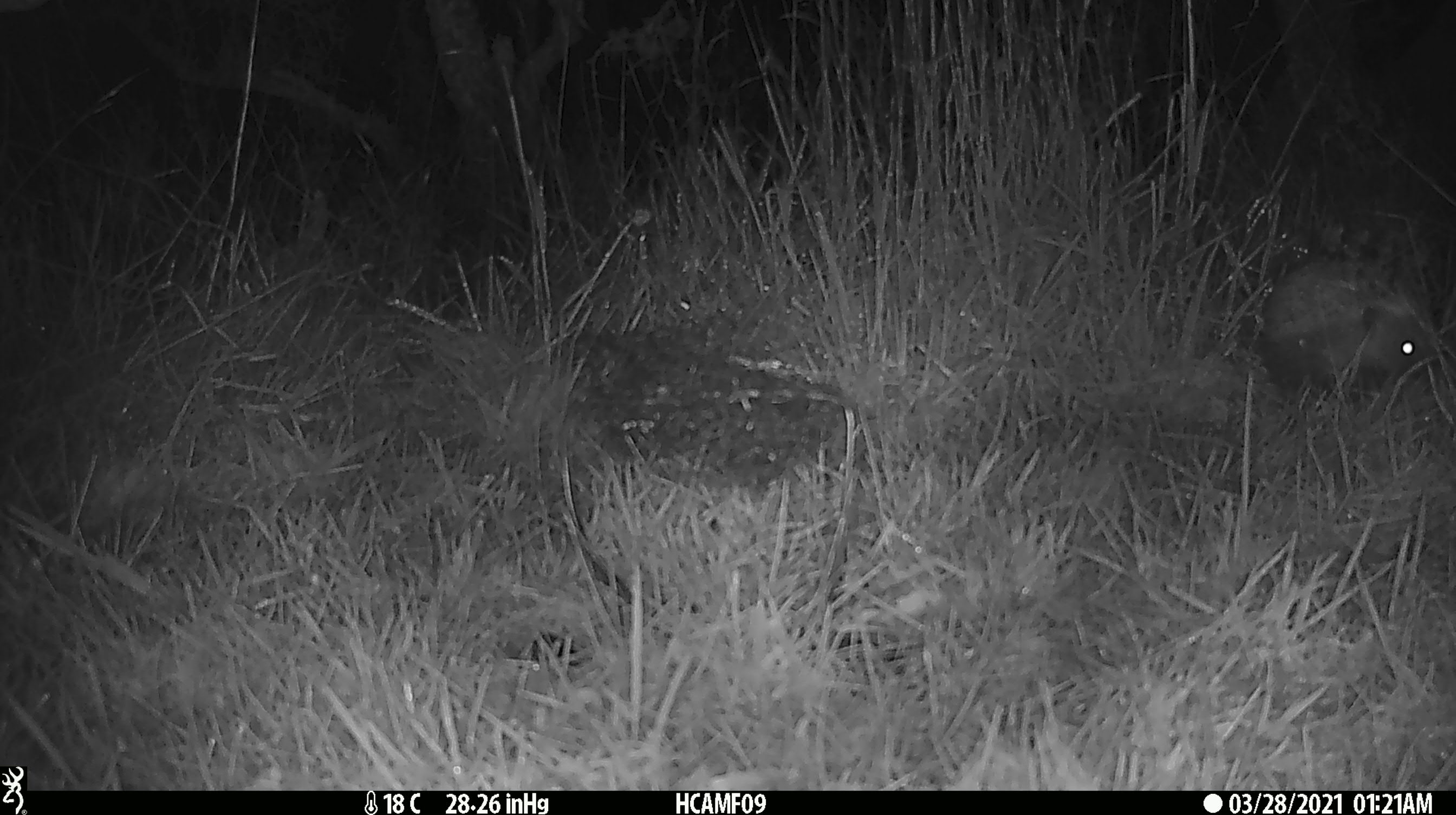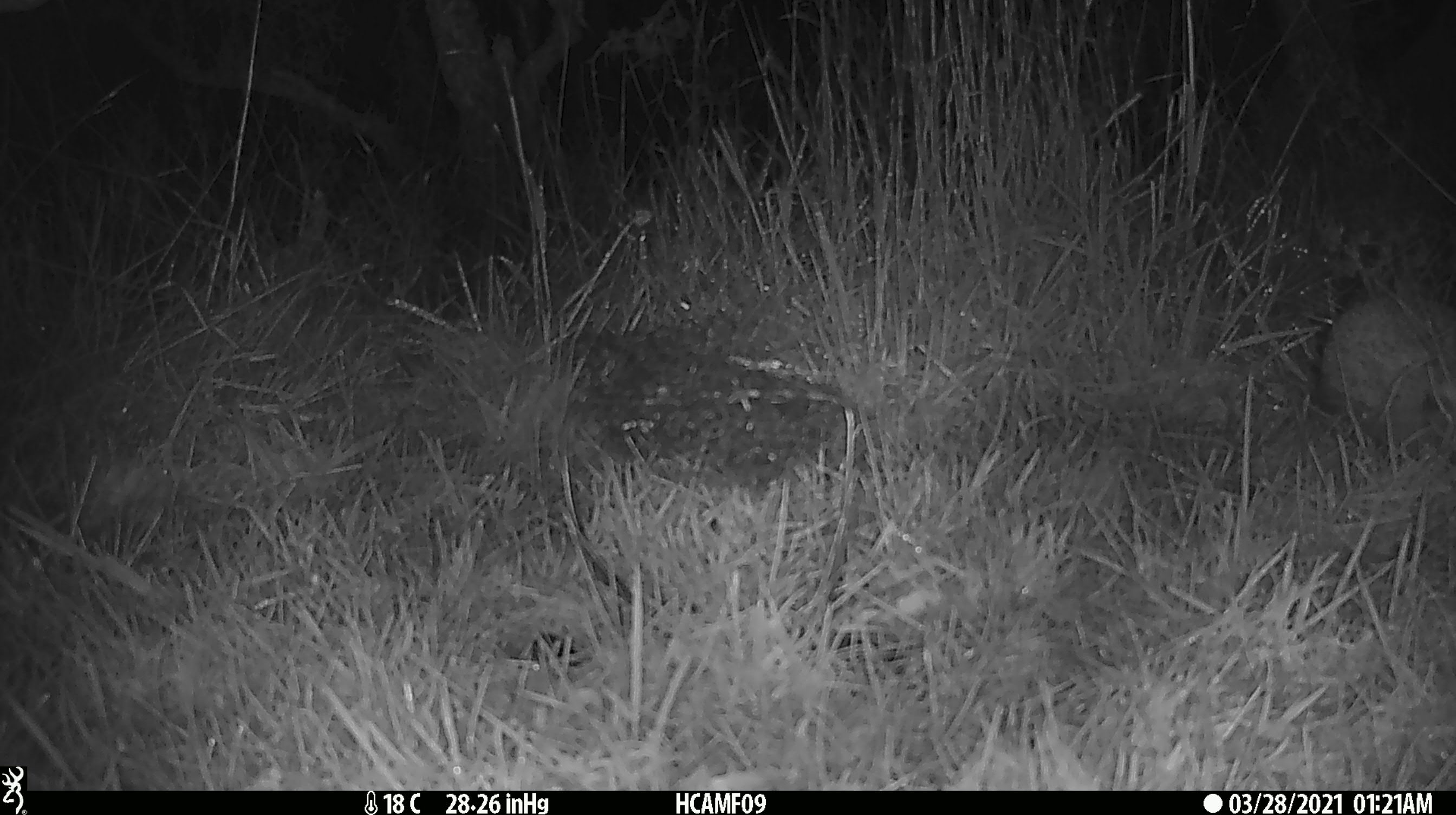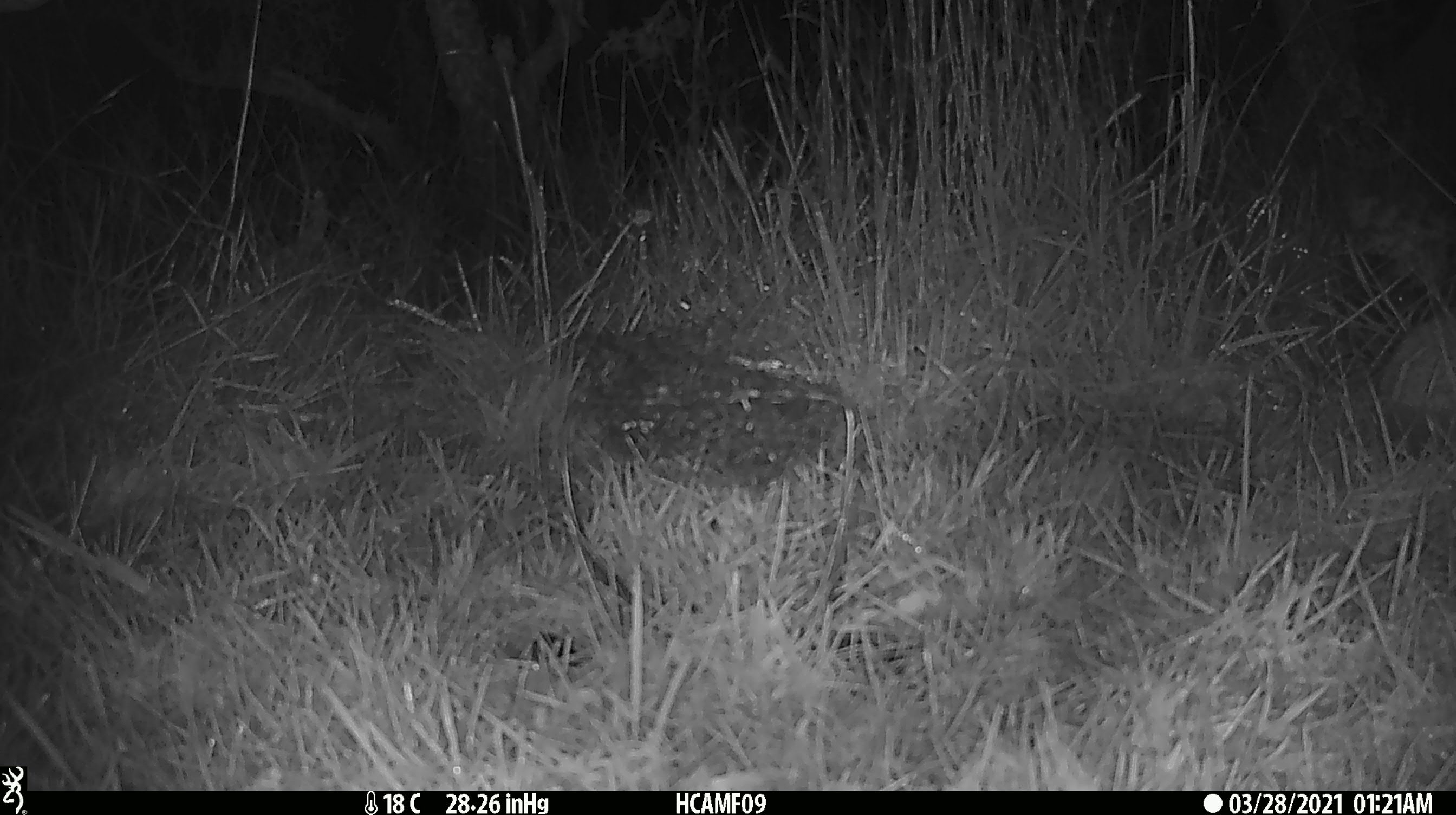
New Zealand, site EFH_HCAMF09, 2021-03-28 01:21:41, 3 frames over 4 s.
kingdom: Animalia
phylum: Chordata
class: Mammalia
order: Eulipotyphla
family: Erinaceidae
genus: Erinaceus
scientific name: Erinaceus europaeus europaeus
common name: european hedgehog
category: hedgehog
Hedgehog (european hedgehog) (Erinaceus europaeus europaeus).